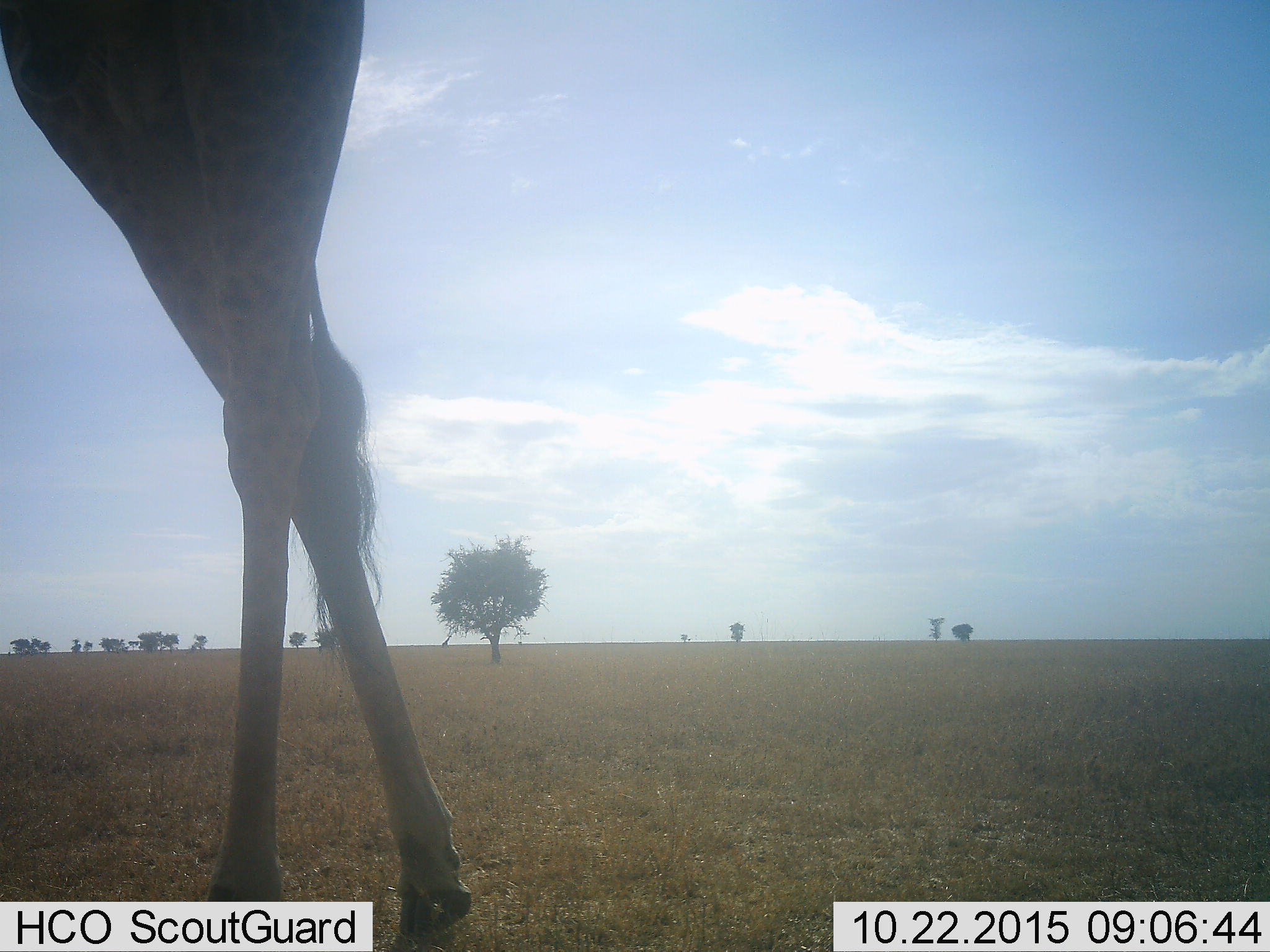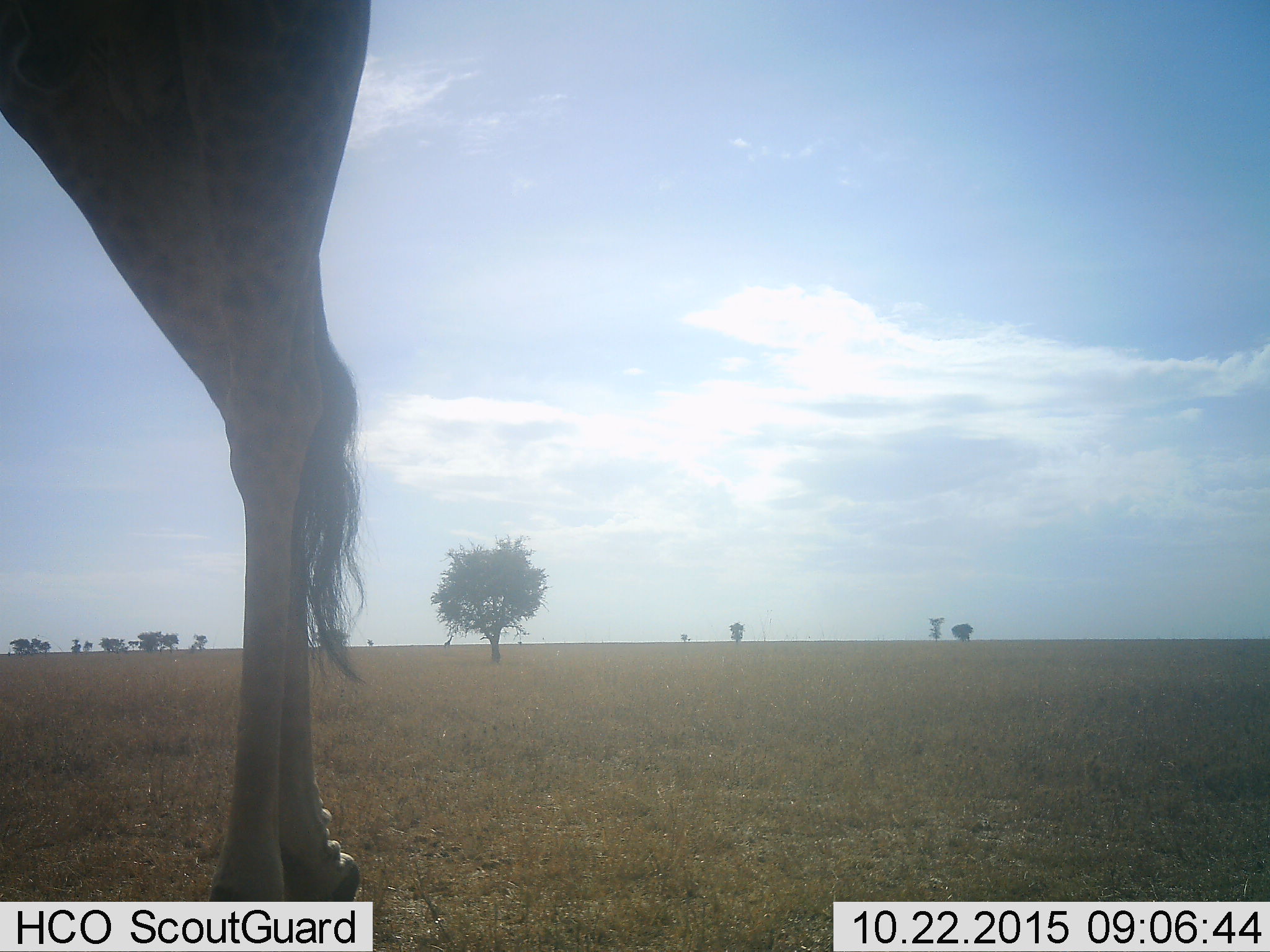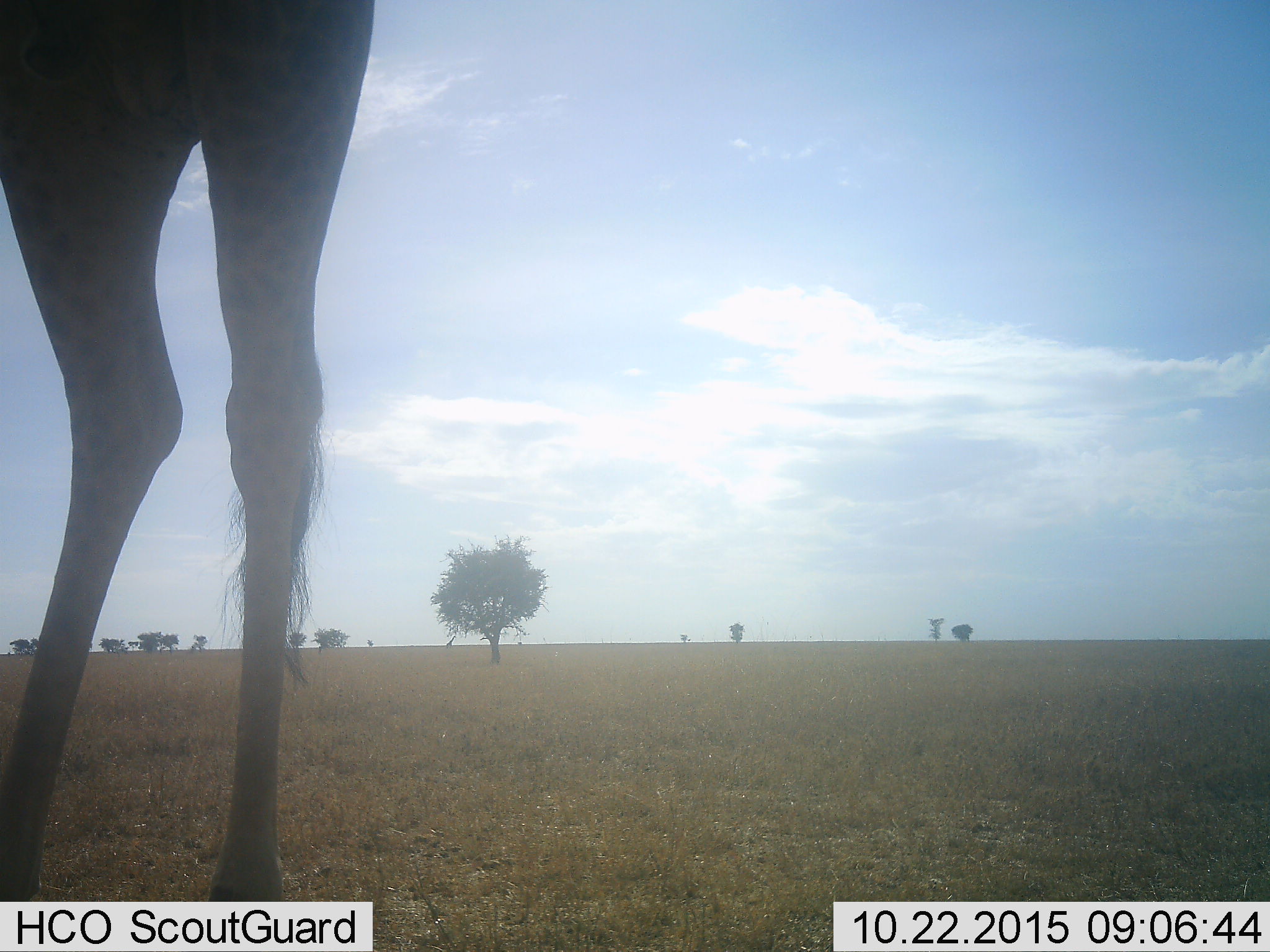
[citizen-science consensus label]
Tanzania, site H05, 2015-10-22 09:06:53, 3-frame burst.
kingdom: Animalia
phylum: Chordata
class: Mammalia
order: Artiodactyla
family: Giraffidae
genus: Giraffa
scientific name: Giraffa camelopardalis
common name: giraffe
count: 1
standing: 50%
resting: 0%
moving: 60%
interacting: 0%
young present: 0%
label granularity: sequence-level